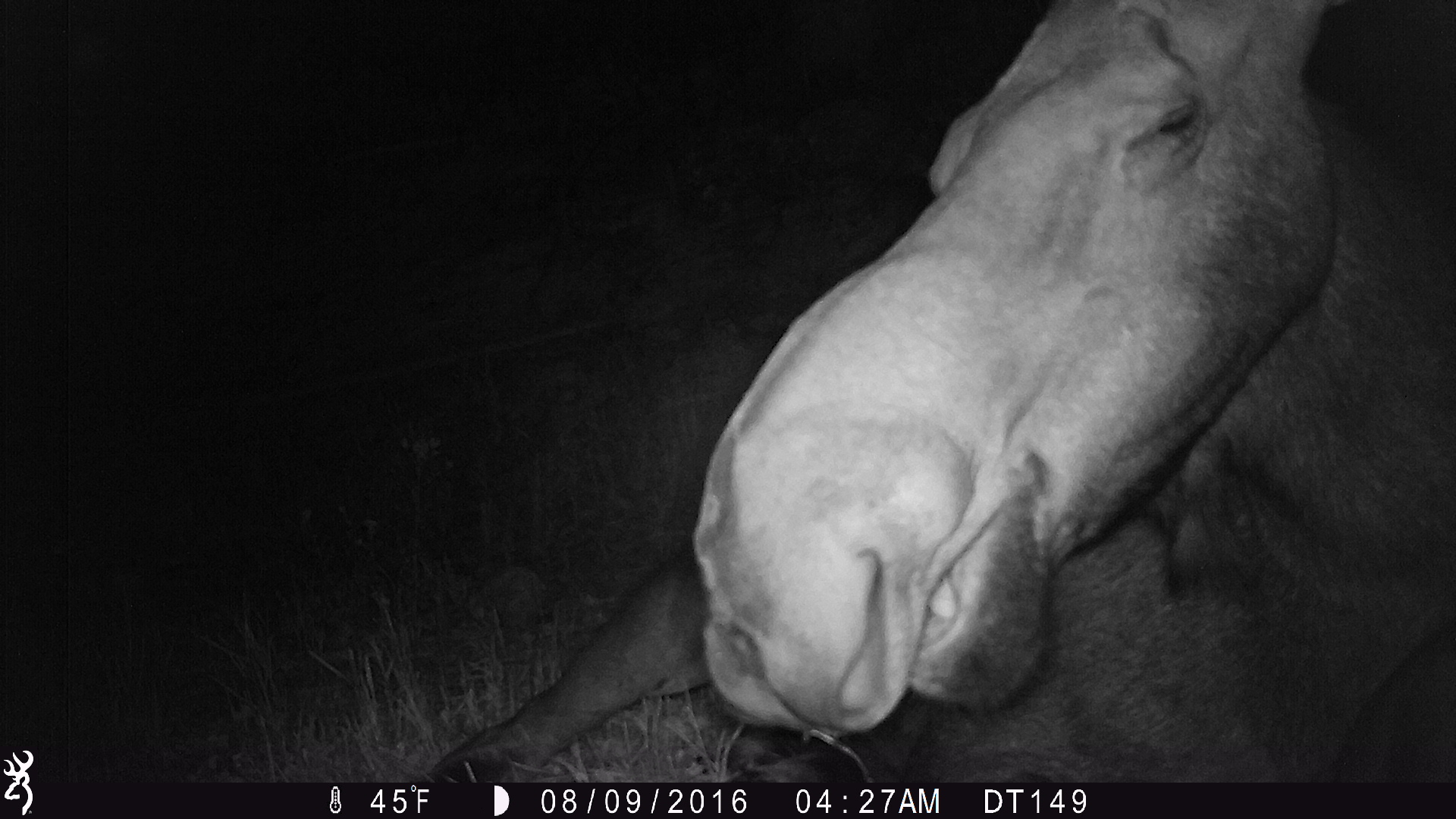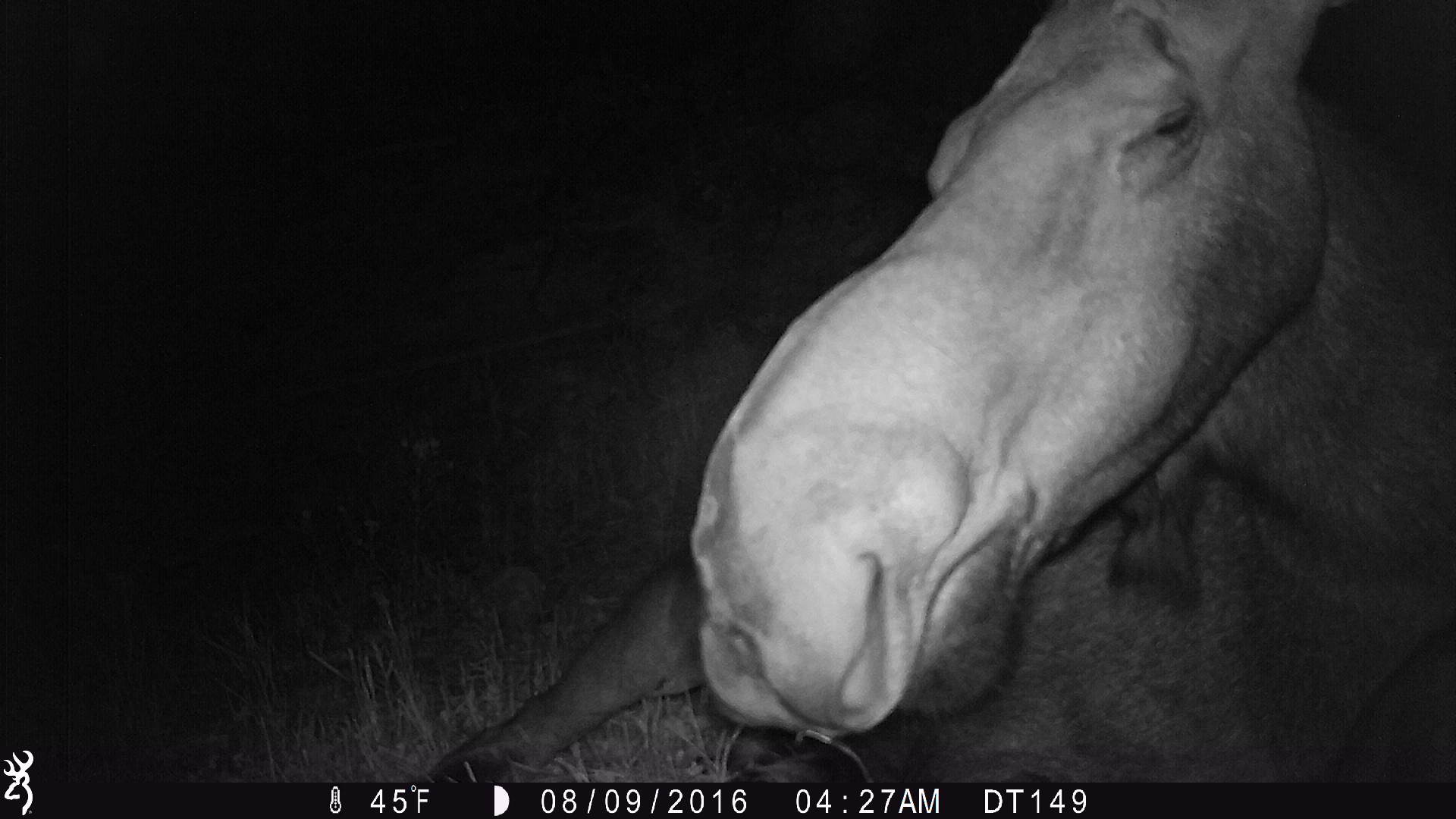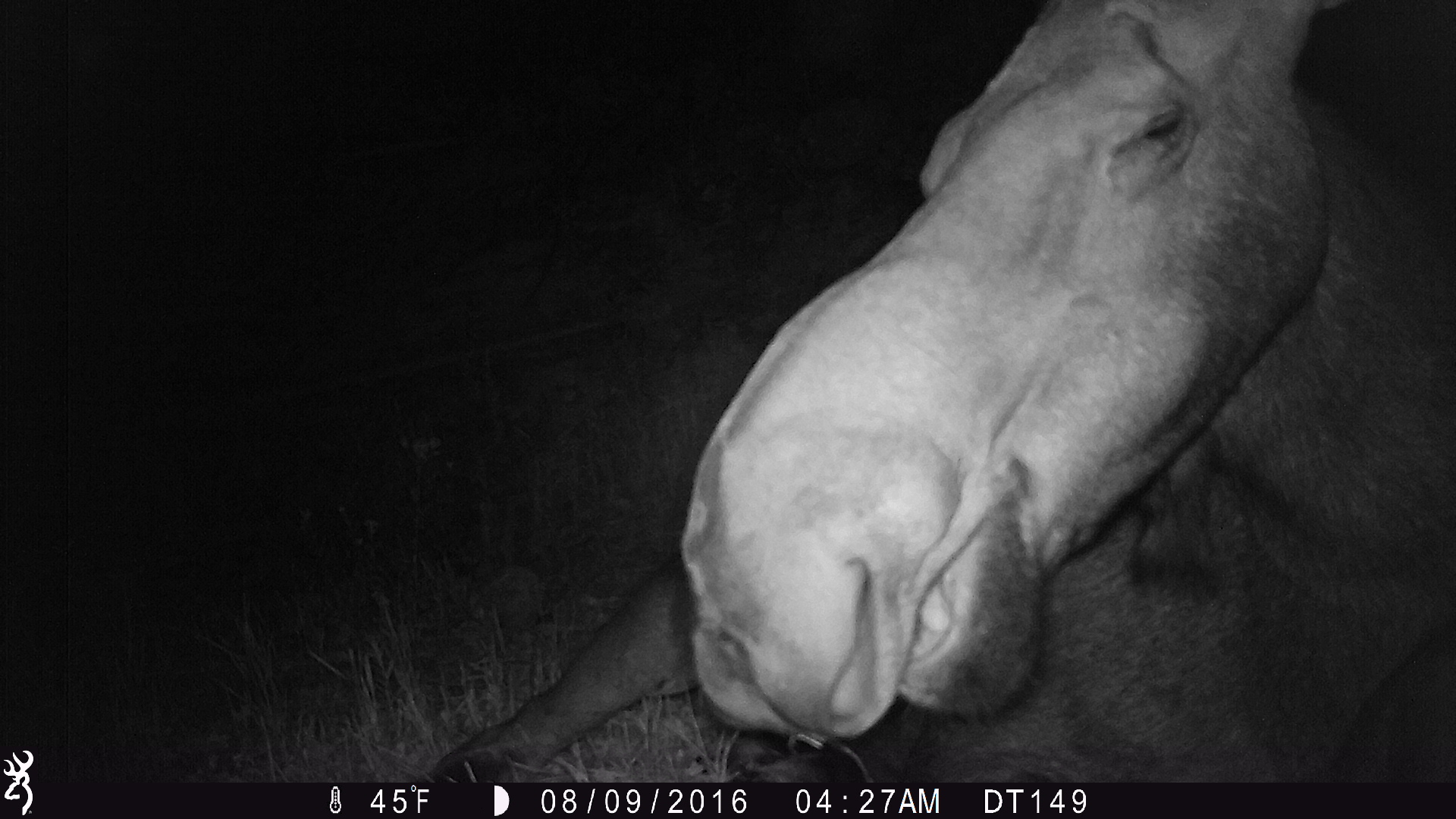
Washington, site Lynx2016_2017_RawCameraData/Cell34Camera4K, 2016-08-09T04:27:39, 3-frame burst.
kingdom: Animalia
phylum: Chordata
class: Mammalia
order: Artiodactyla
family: Cervidae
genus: Alces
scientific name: Alces alces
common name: moose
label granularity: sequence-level